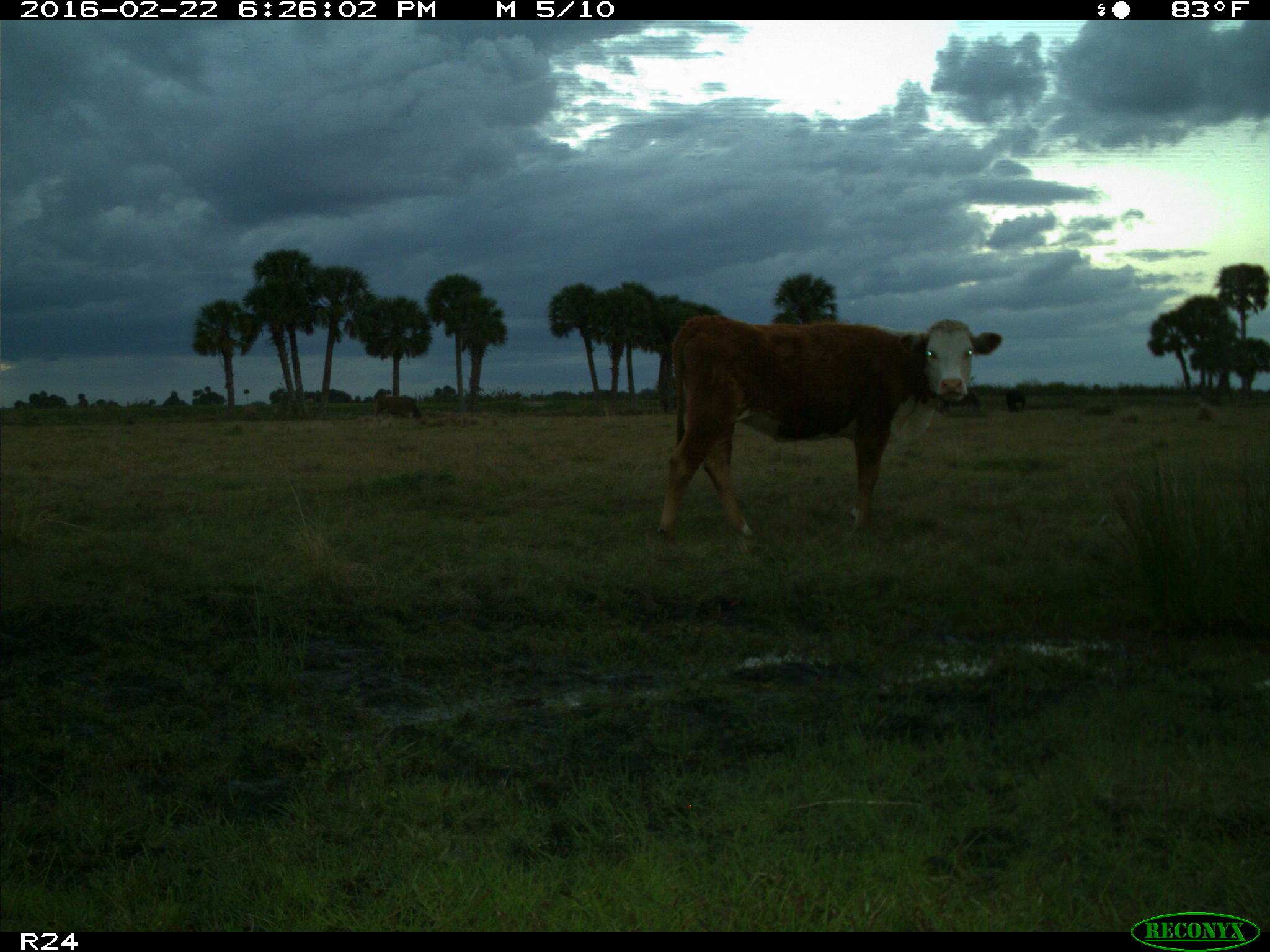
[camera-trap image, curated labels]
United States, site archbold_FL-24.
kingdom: Animalia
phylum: Chordata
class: Mammalia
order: Artiodactyla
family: Bovidae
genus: Bos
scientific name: Bos taurus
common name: domestic cow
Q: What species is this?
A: Bos taurus (domestic cow).